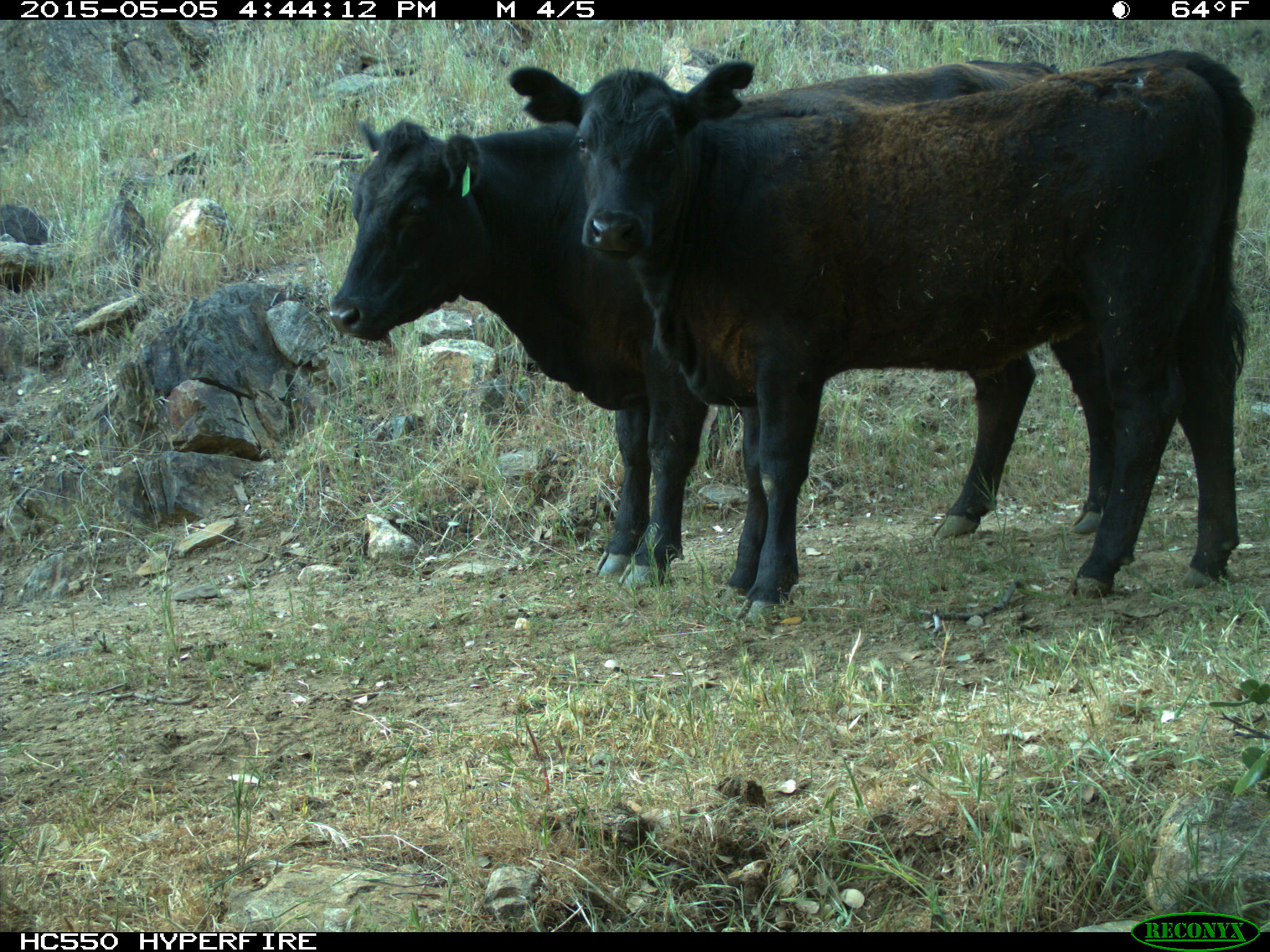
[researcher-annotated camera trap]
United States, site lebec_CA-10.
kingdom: Animalia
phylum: Chordata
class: Mammalia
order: Artiodactyla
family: Bovidae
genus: Bos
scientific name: Bos taurus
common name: domestic cow